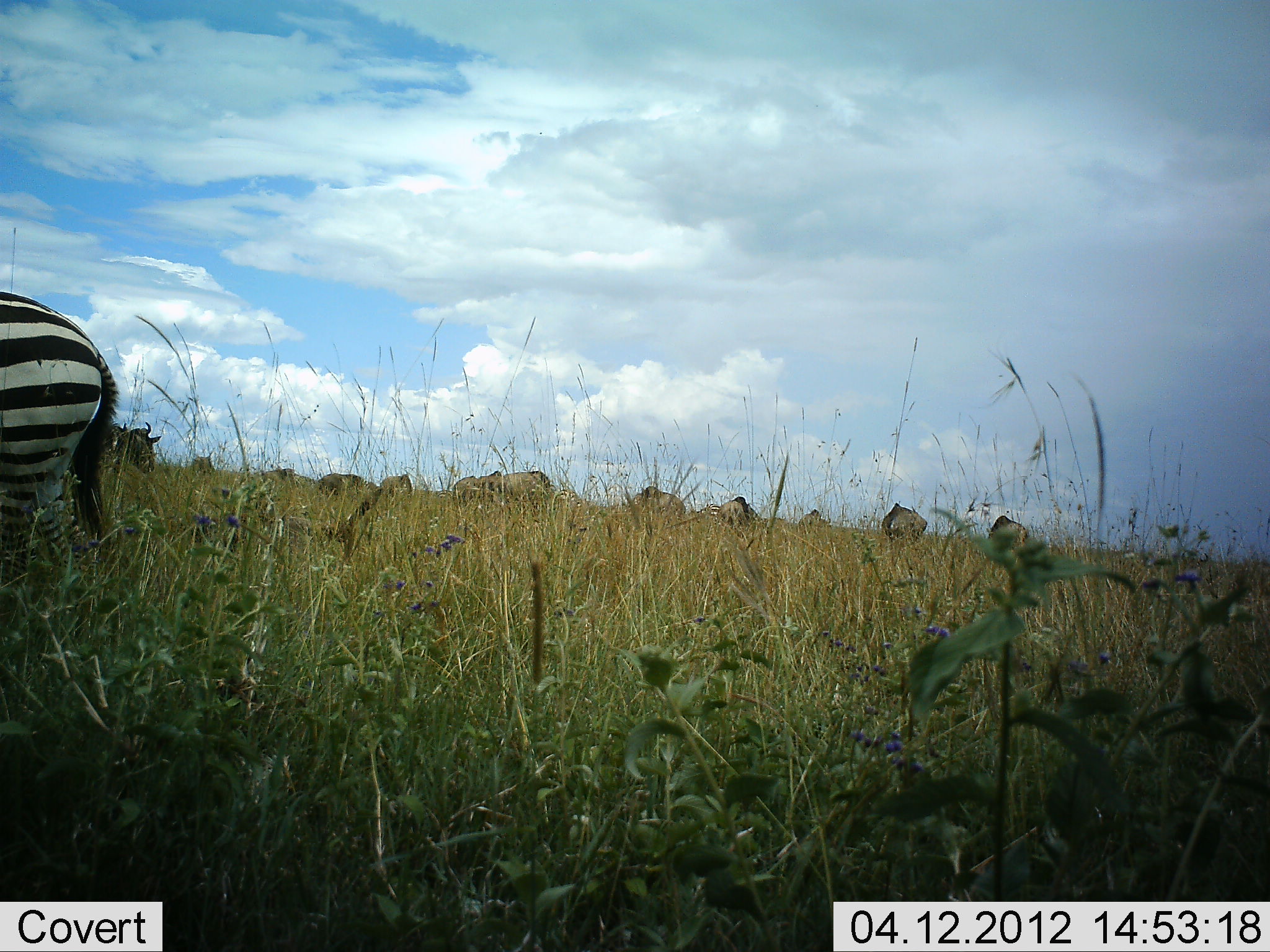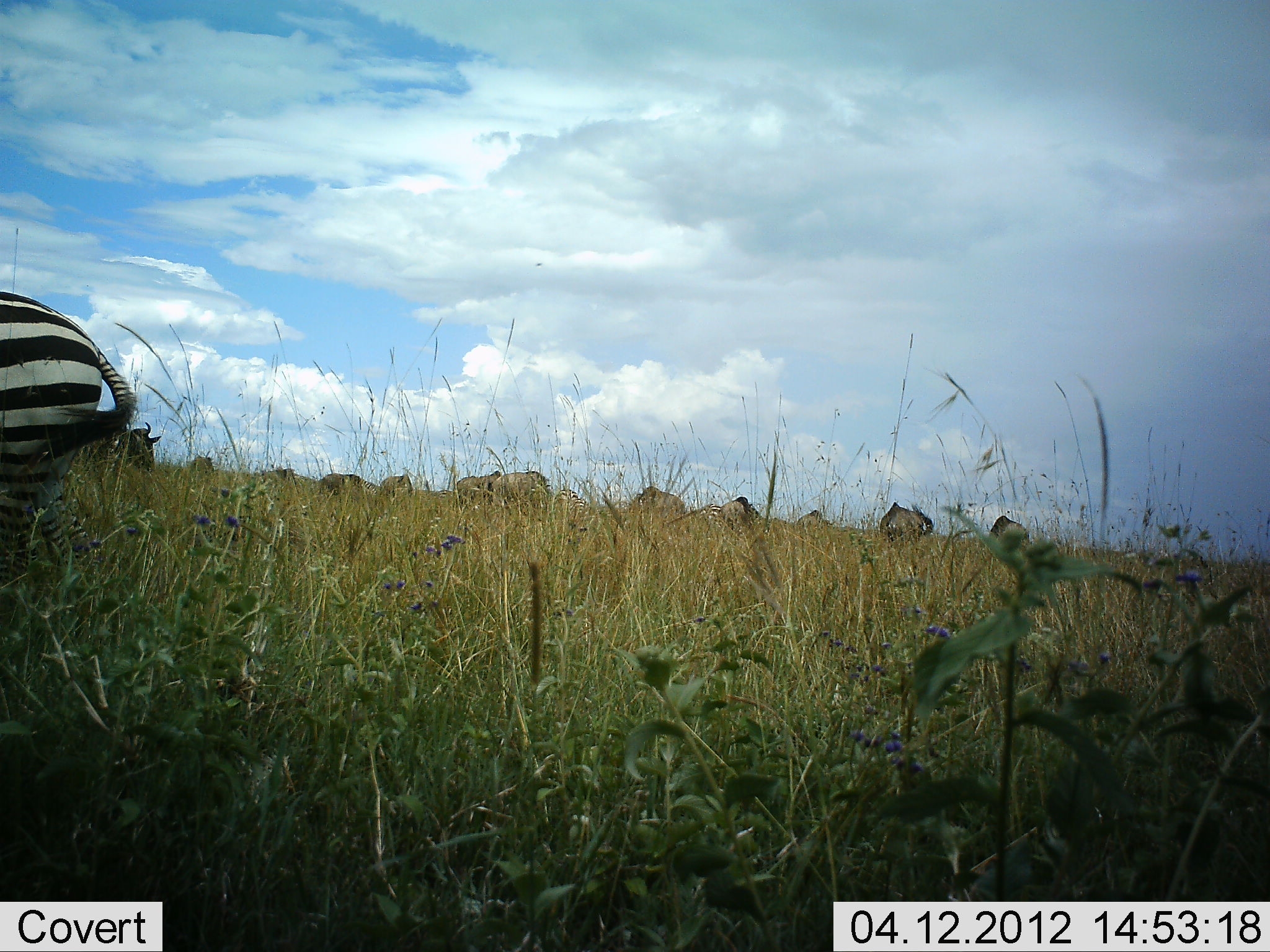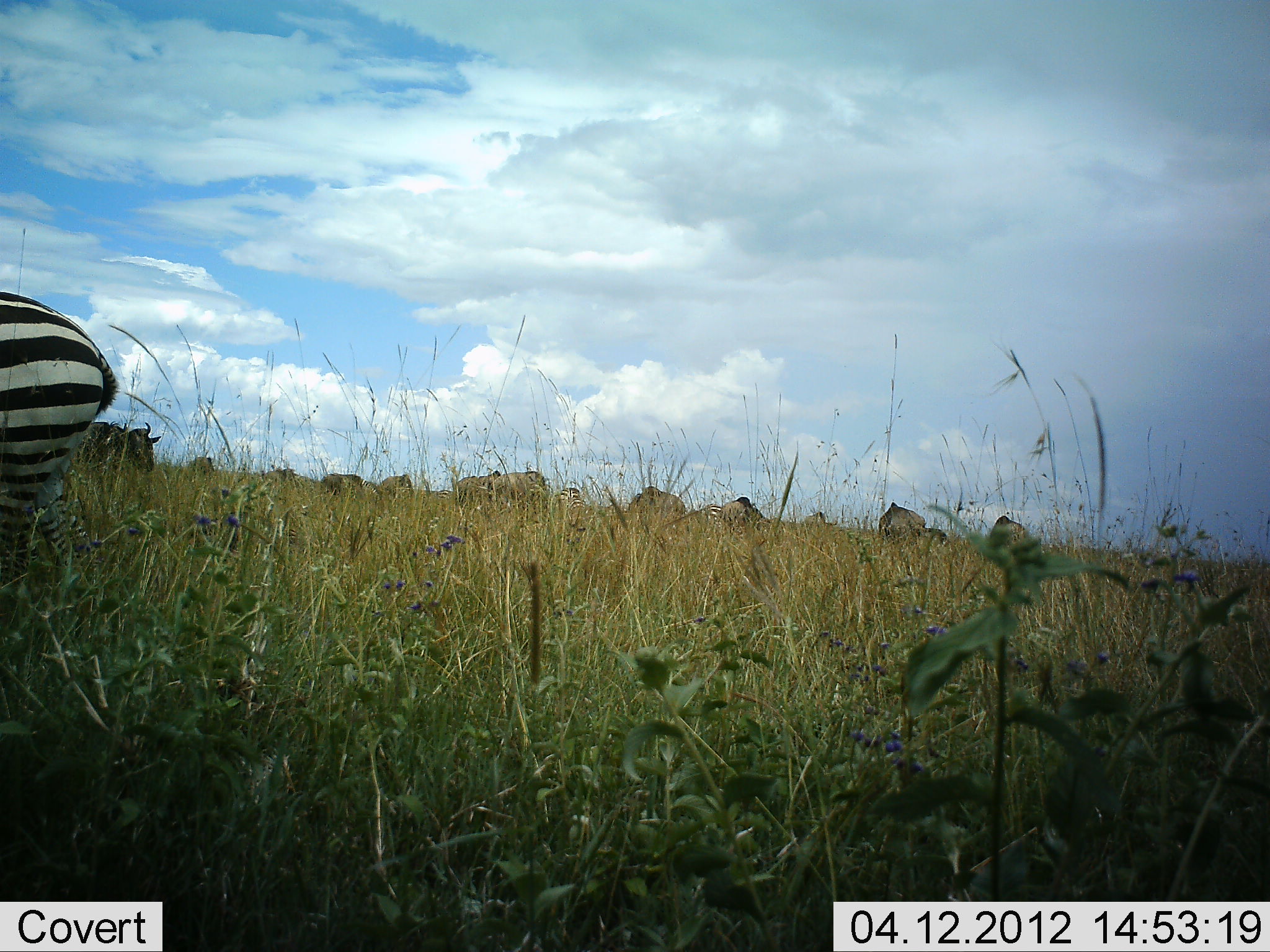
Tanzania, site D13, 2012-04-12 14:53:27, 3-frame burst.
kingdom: Animalia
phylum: Chordata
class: Mammalia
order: Artiodactyla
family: Bovidae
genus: Connochaetes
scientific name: Connochaetes taurinus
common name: blue wildebeest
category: wildebeest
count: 11-50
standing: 42%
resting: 0%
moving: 5%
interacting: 0%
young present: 0%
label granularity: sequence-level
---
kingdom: Animalia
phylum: Chordata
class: Mammalia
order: Perissodactyla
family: Equidae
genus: Equus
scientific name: Equus quagga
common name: plains zebra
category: zebra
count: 1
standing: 79%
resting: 0%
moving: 8%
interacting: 4%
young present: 0%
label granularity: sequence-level